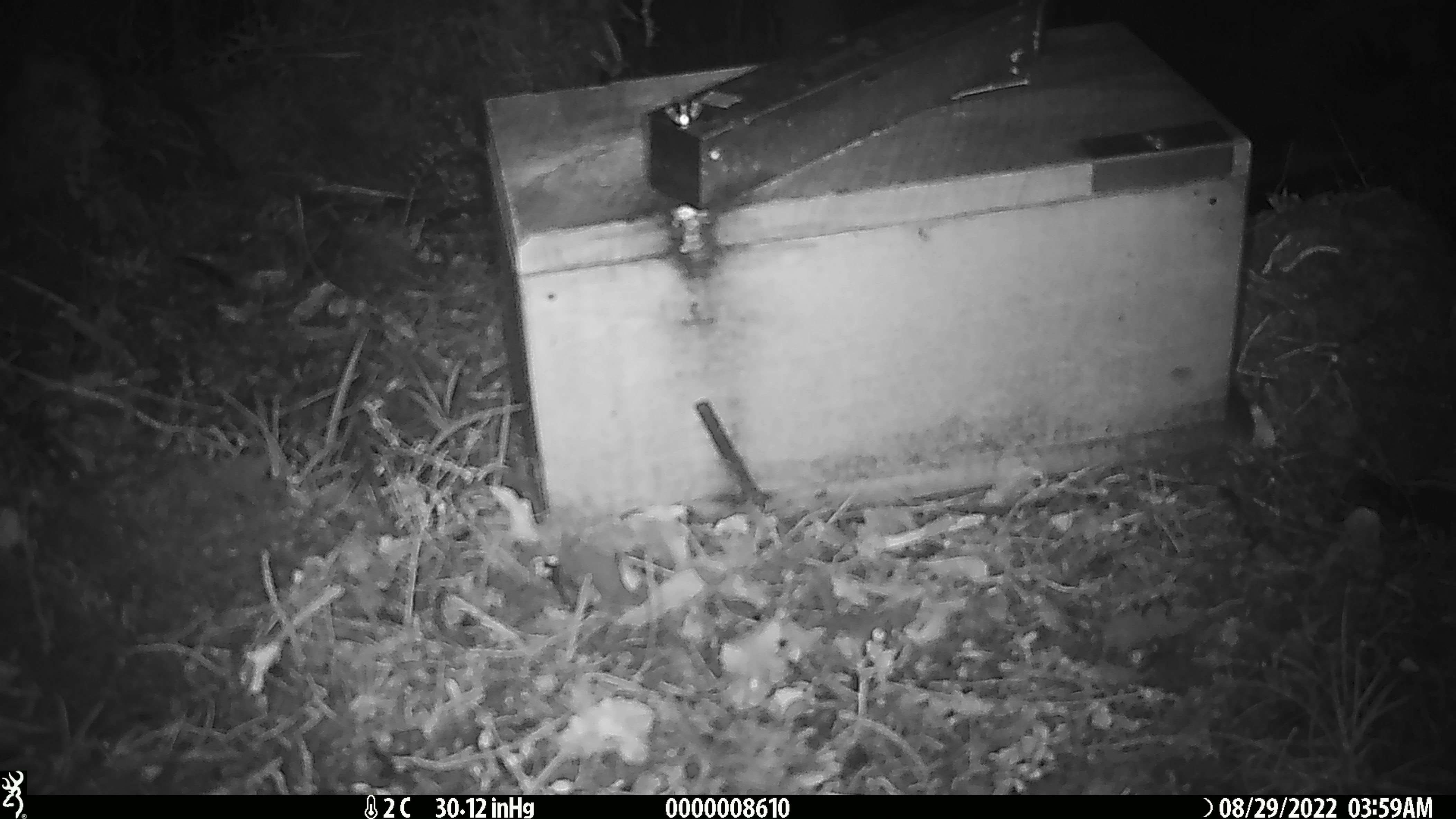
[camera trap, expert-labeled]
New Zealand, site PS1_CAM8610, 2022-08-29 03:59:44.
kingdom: Animalia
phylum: Chordata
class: Mammalia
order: Rodentia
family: Muridae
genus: Mus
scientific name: Mus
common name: mouse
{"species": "mouse (Mus)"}